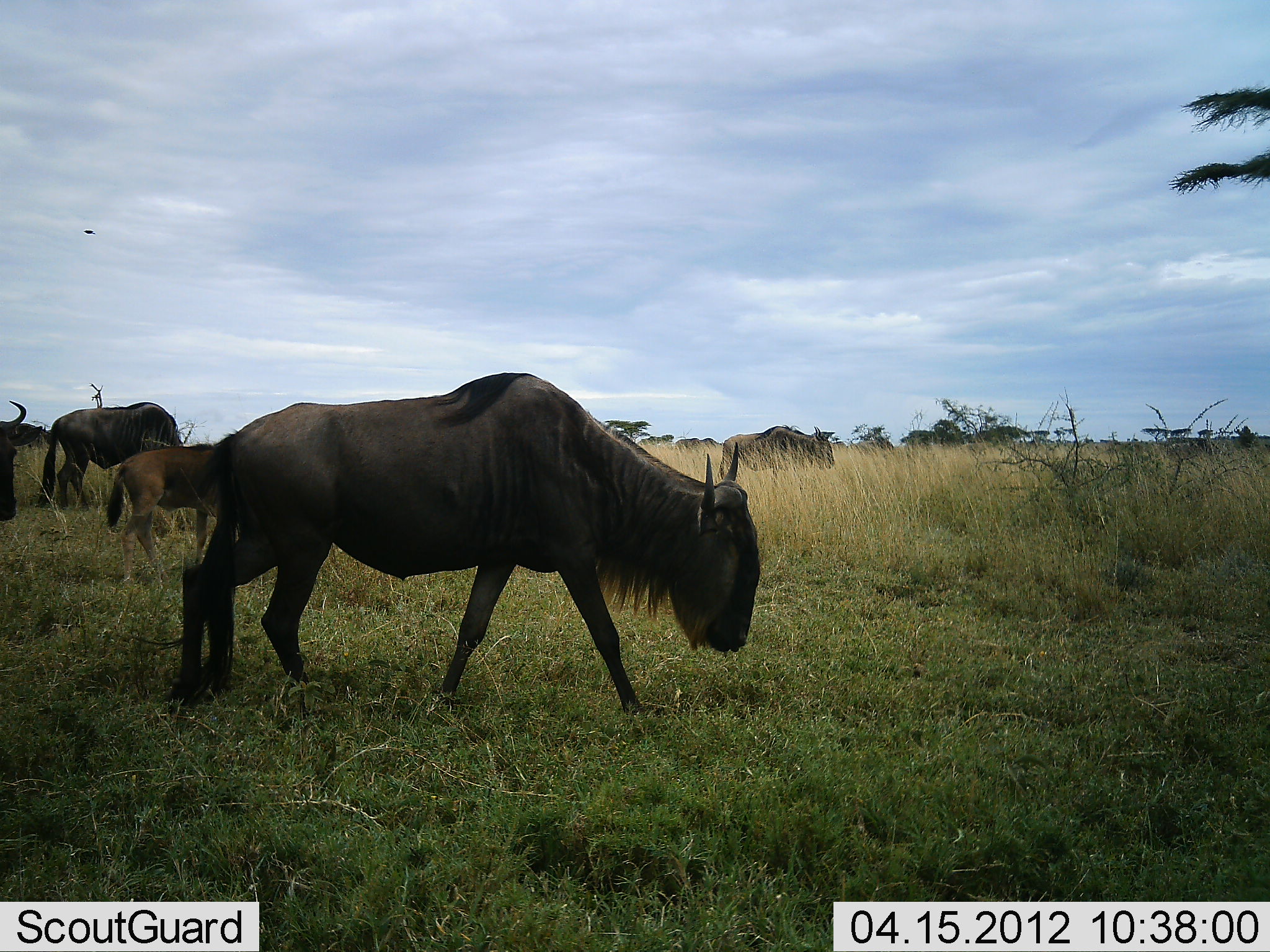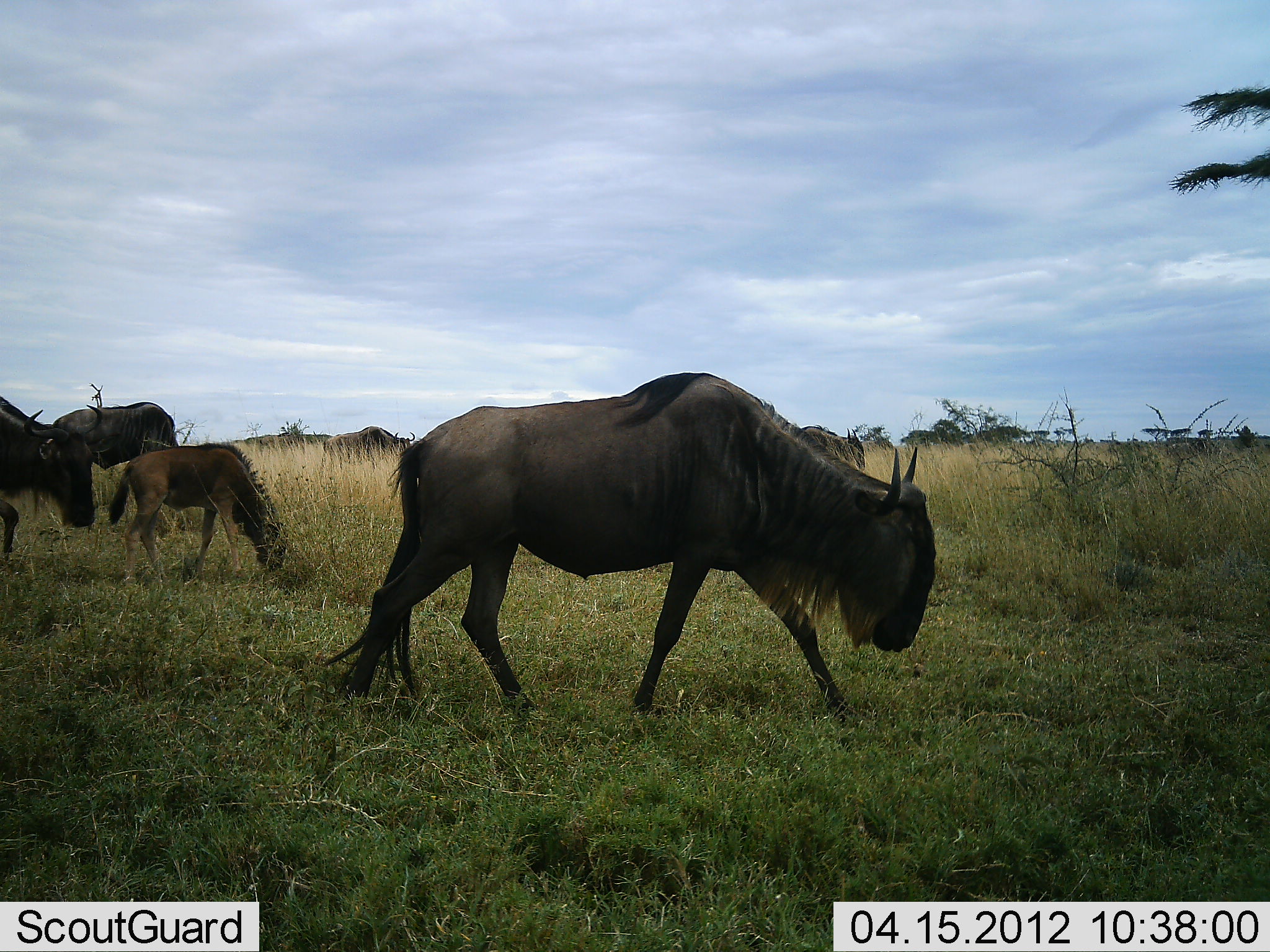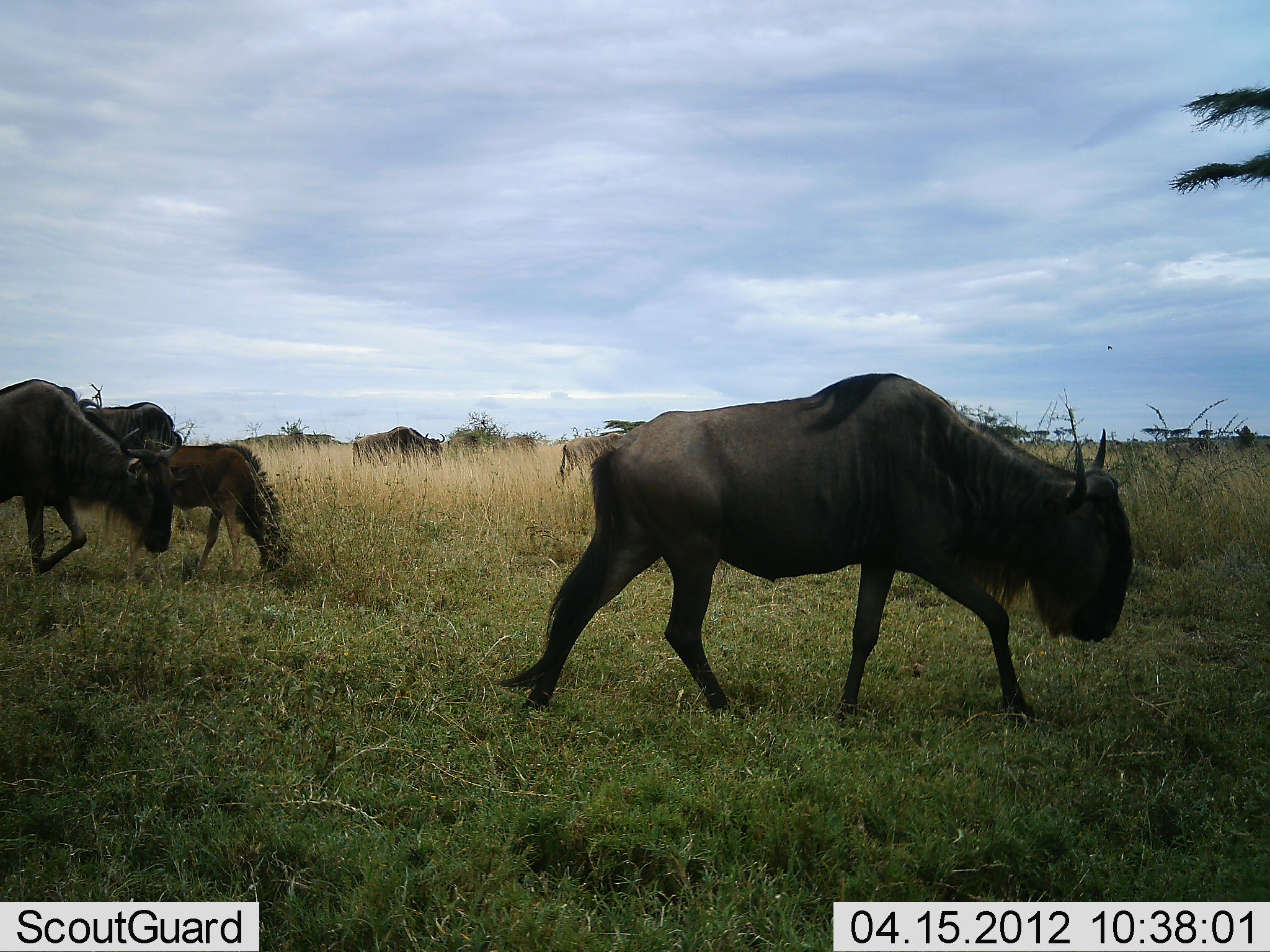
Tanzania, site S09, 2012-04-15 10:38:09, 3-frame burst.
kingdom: Animalia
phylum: Chordata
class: Mammalia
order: Artiodactyla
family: Bovidae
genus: Connochaetes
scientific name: Connochaetes taurinus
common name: blue wildebeest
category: wildebeest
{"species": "wildebeest (blue wildebeest) (Connochaetes taurinus)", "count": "6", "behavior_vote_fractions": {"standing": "11%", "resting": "0%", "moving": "89%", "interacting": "0%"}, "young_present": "79%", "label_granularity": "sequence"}